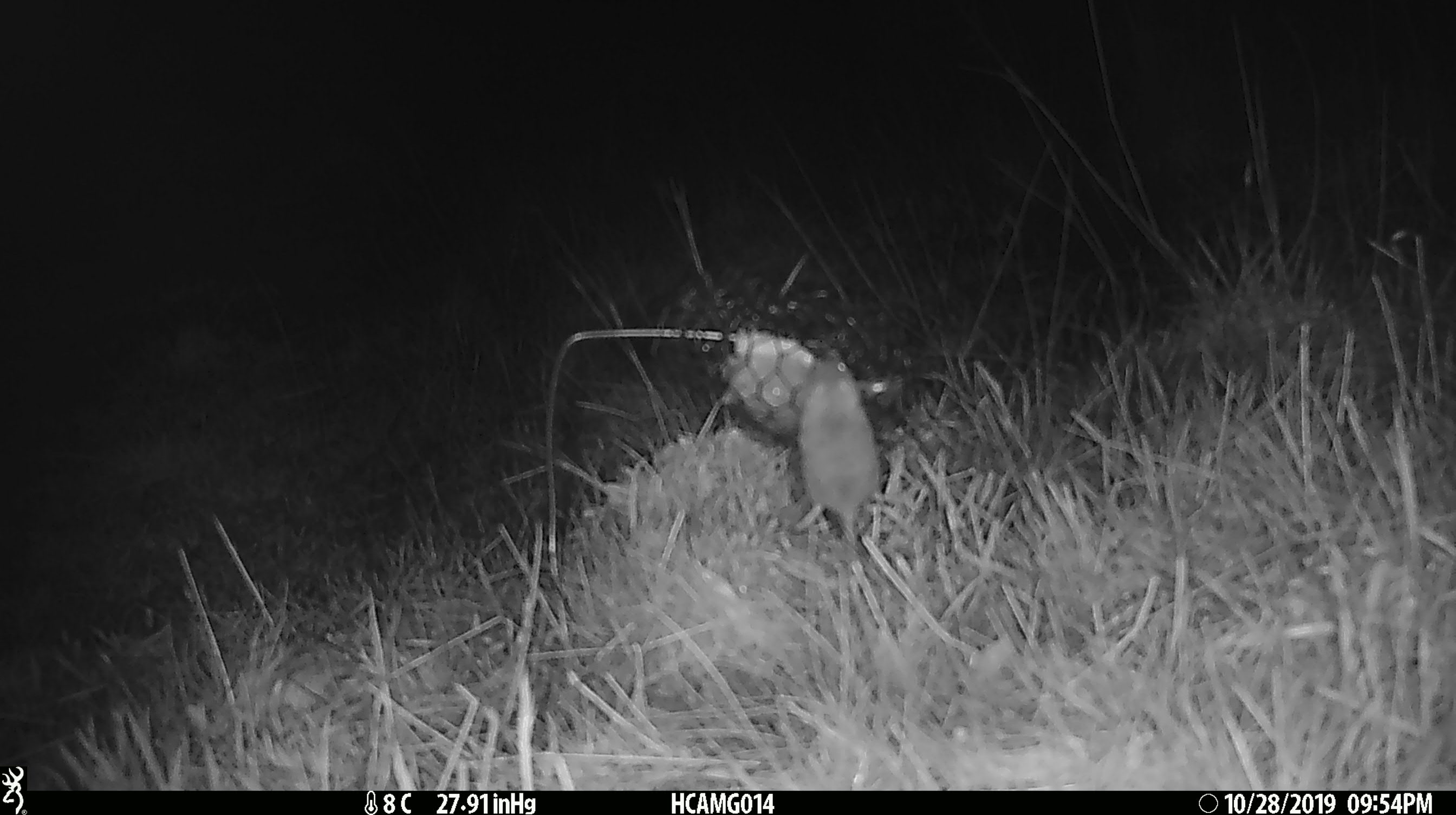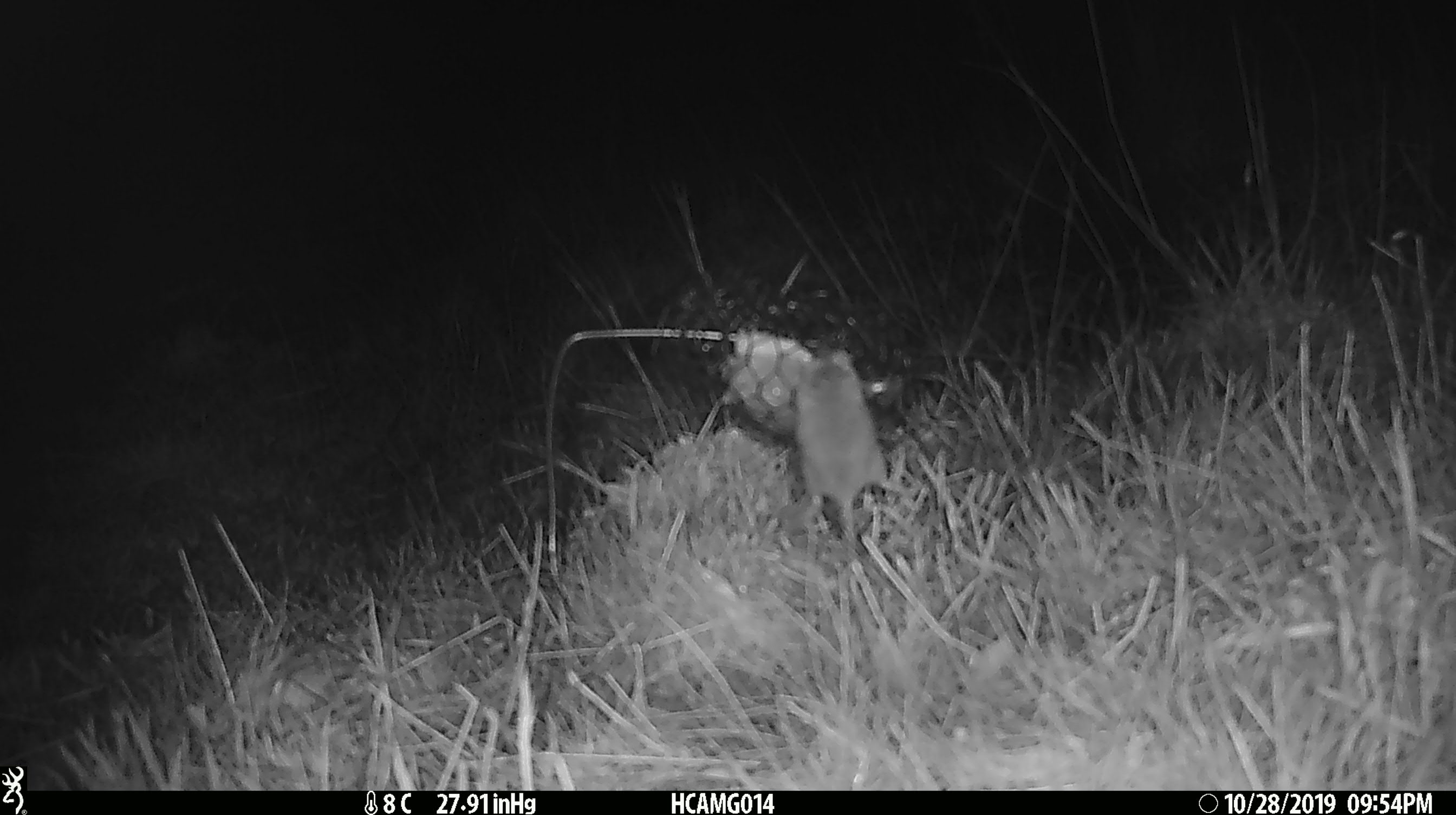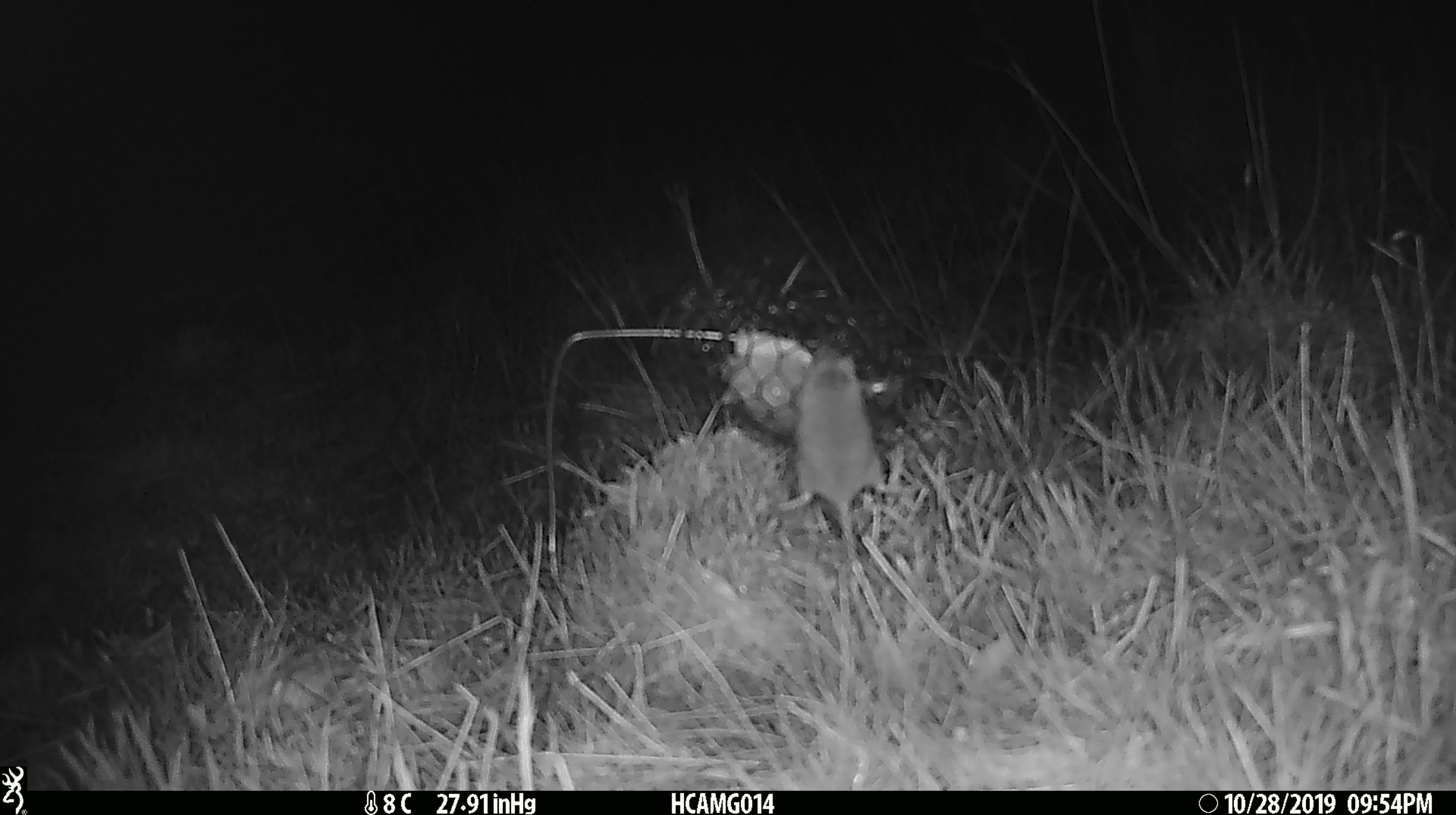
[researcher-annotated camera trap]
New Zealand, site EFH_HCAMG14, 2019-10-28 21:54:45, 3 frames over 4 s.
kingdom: Animalia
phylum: Chordata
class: Mammalia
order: Rodentia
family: Muridae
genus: Mus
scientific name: Mus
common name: mouse